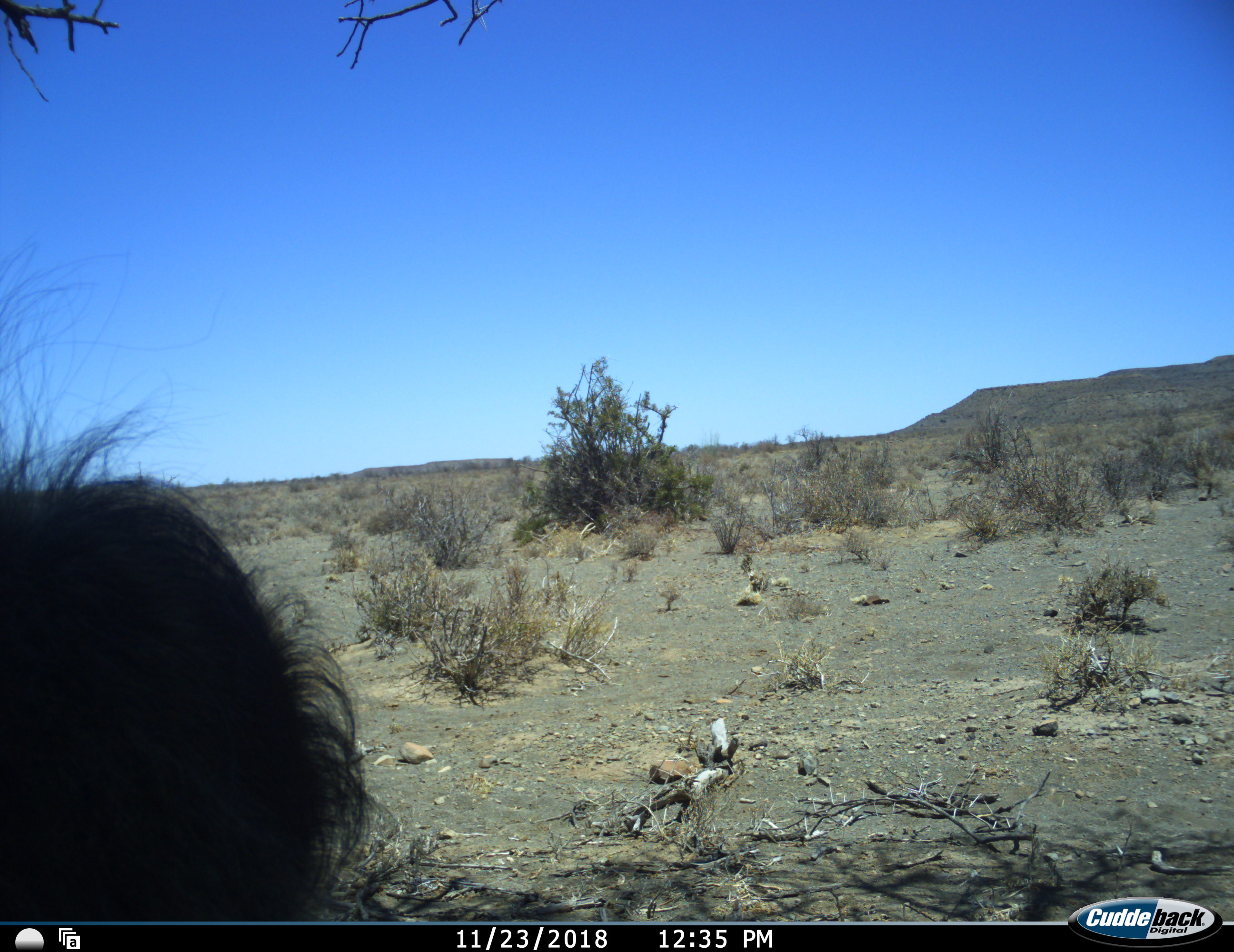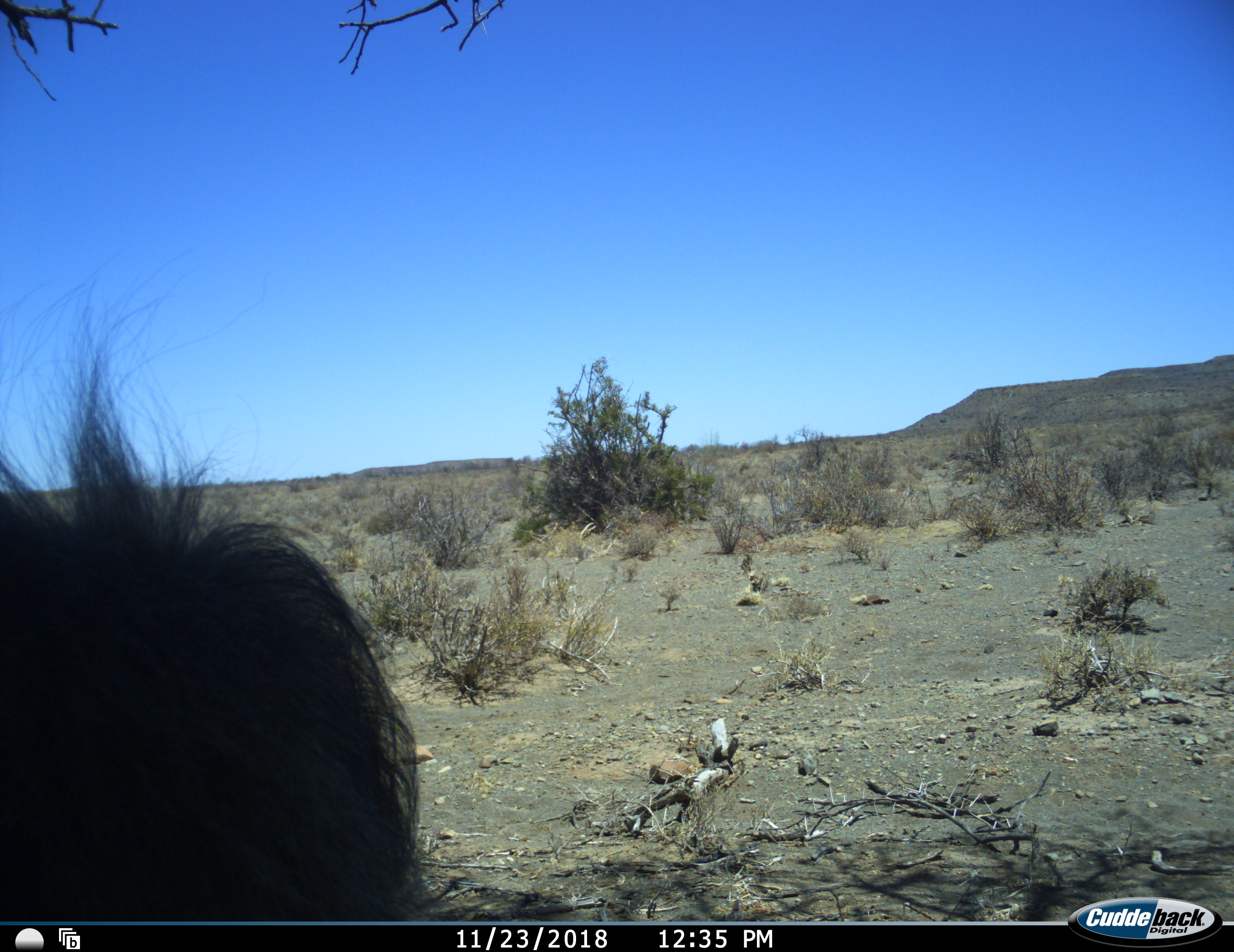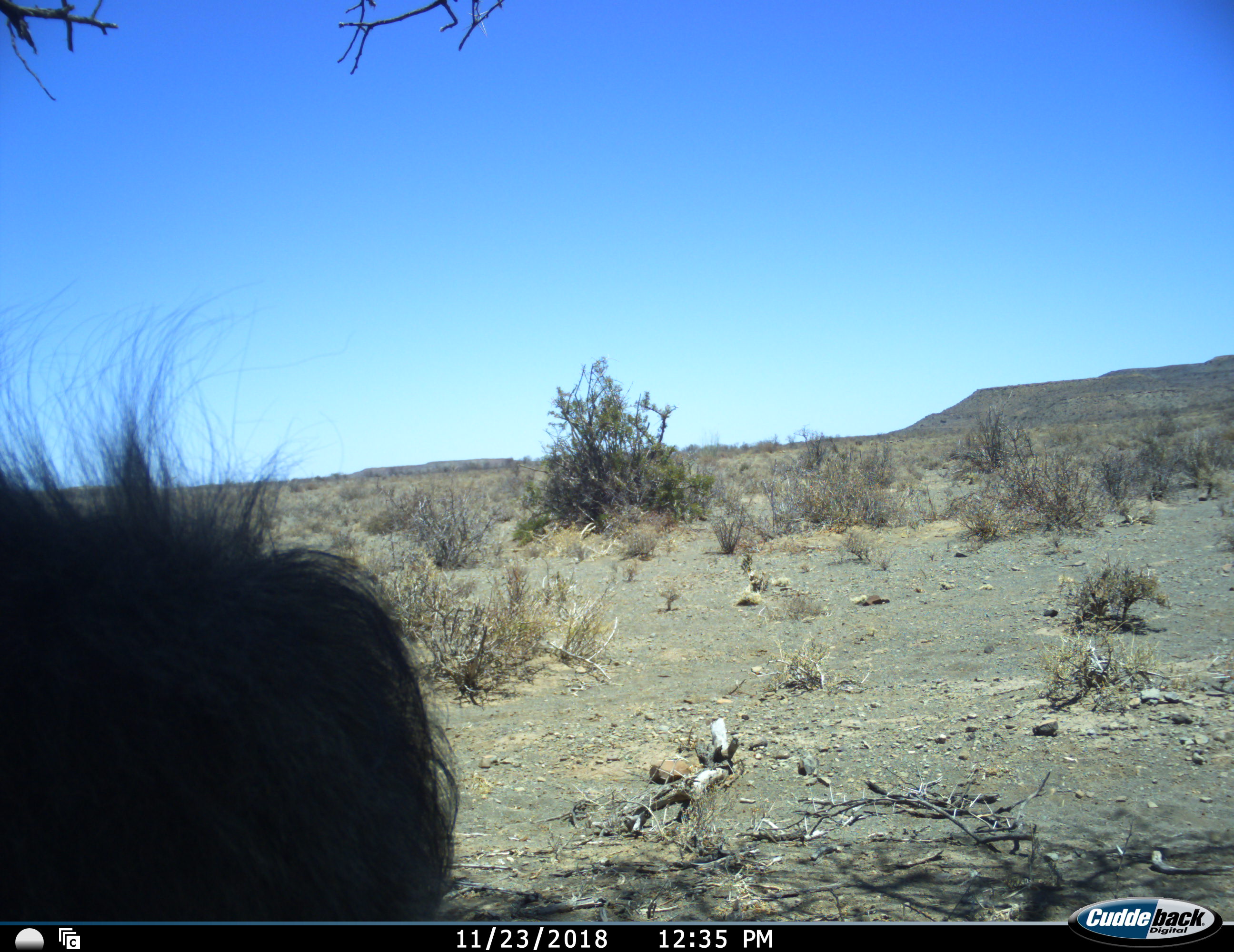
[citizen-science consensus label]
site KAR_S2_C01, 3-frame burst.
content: unidentified animal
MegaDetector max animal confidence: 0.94